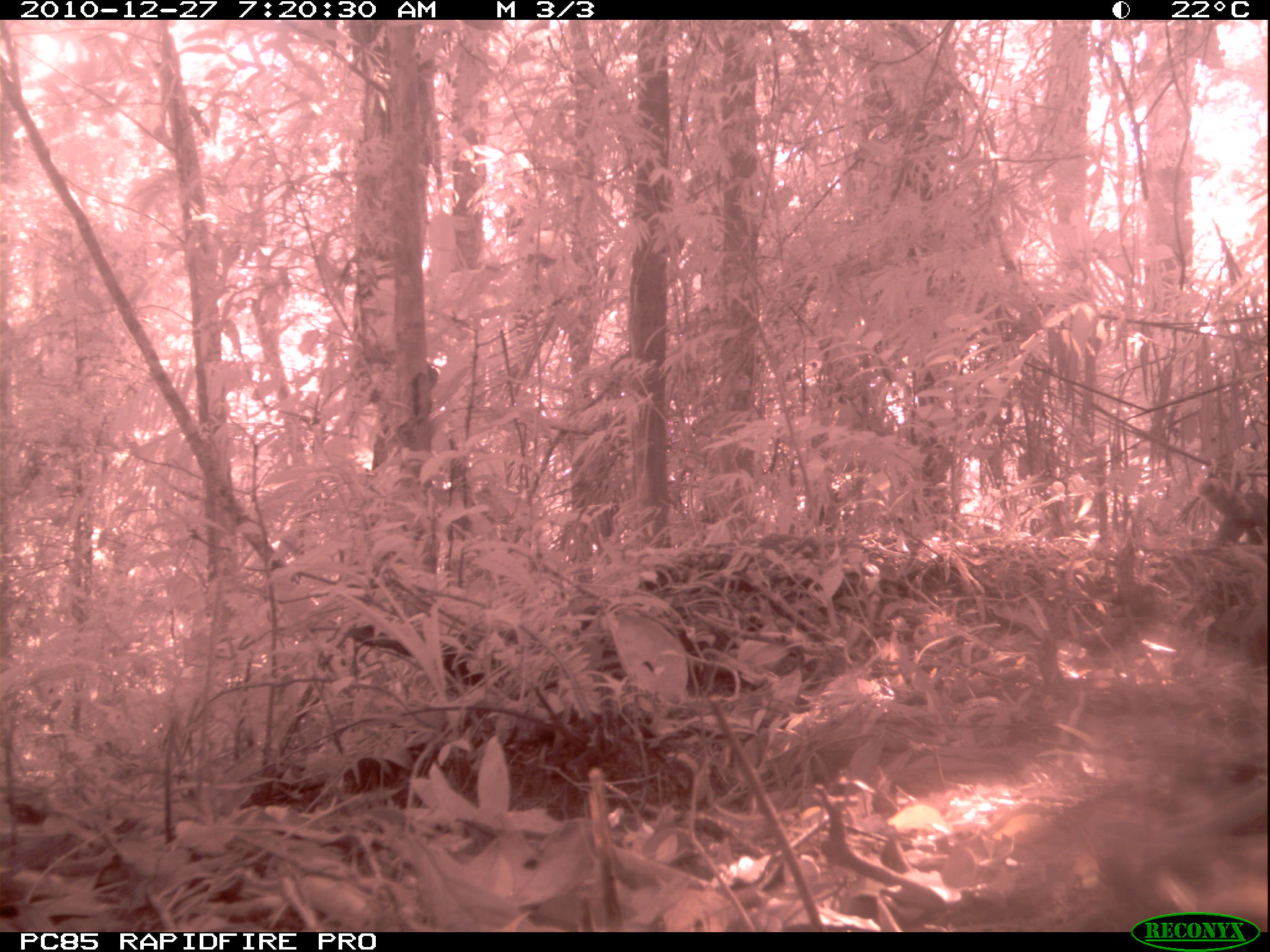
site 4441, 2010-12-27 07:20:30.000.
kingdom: Animalia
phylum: Chordata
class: Mammalia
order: Carnivora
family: Eupleridae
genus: Galidia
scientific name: Galidia elegans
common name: ring-tailed vontsira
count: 1